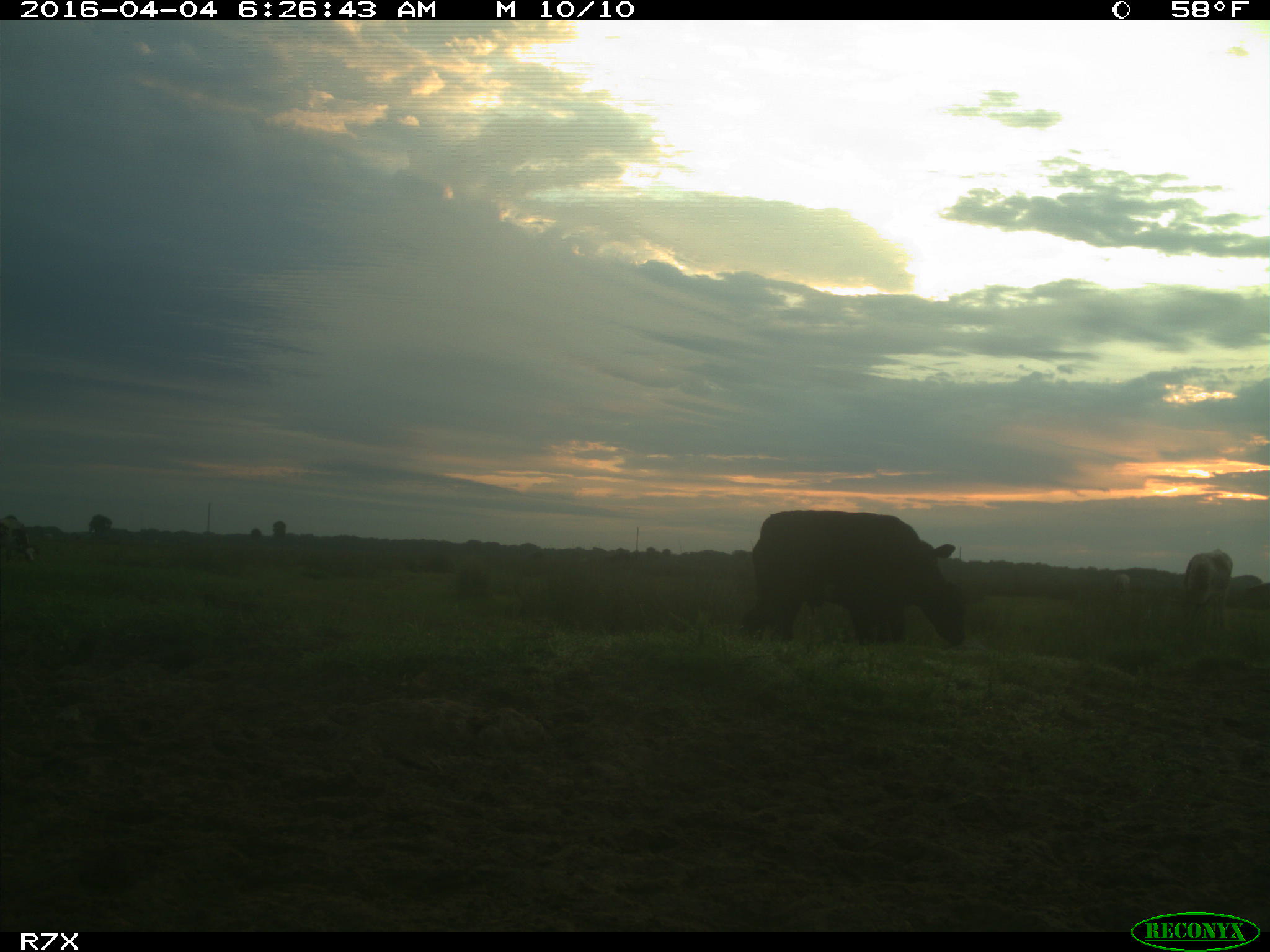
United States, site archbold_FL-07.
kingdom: Animalia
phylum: Chordata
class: Mammalia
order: Artiodactyla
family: Bovidae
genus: Bos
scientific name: Bos taurus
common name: domestic cow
Bos taurus (domestic cow).